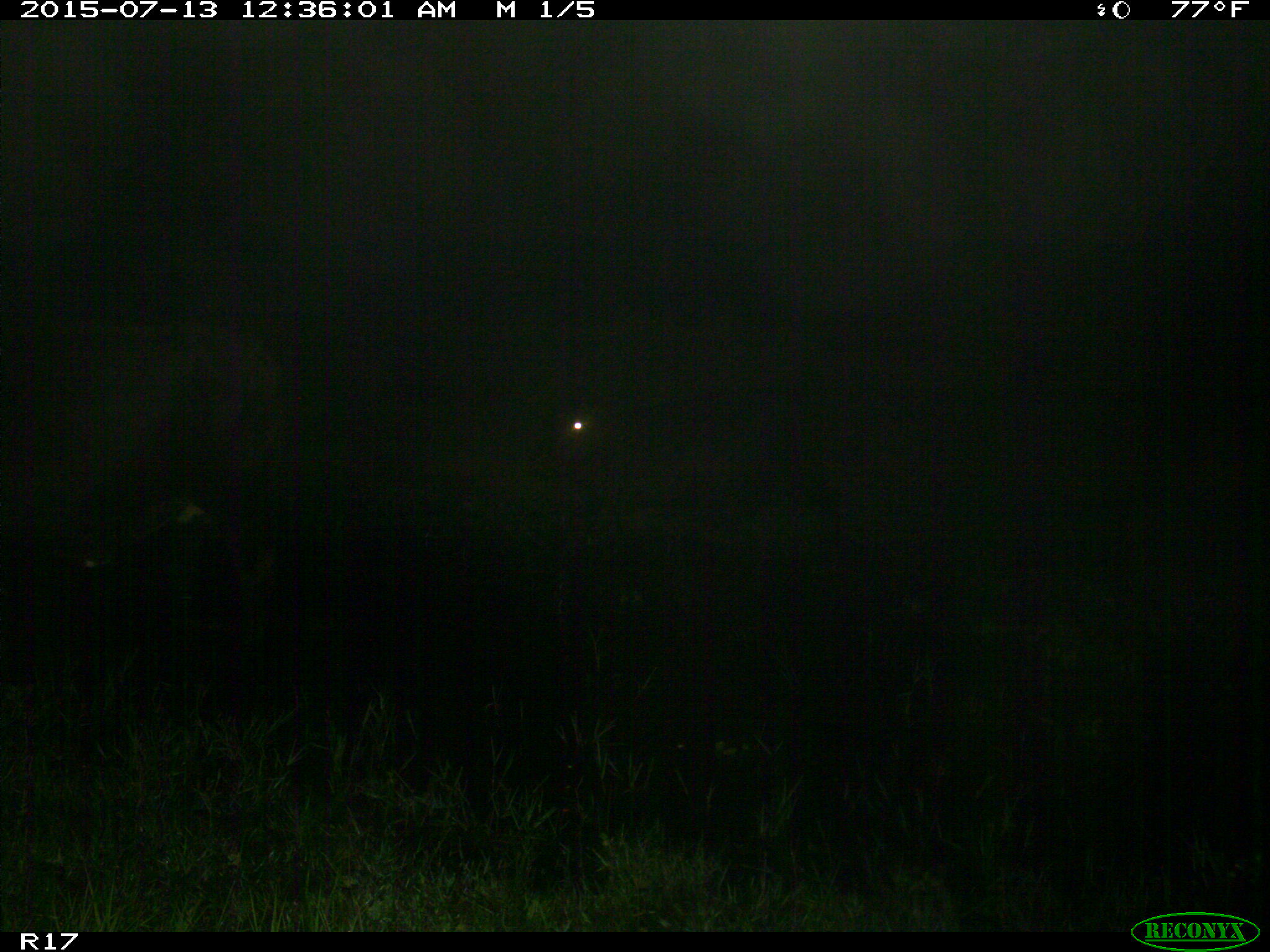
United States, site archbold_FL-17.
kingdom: Animalia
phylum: Chordata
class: Mammalia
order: Artiodactyla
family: Bovidae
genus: Bos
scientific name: Bos taurus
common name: domestic cow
Bos taurus (domestic cow).